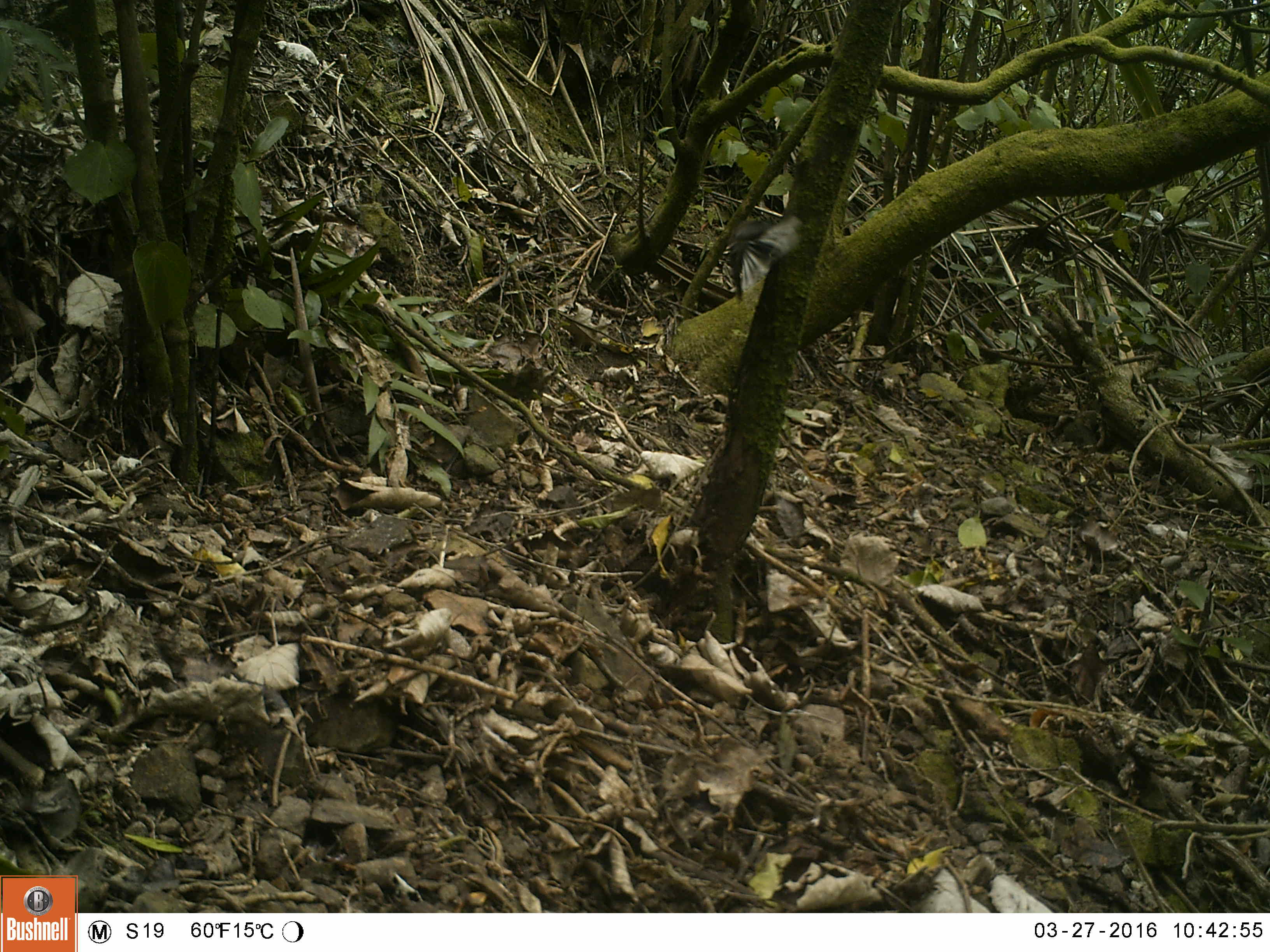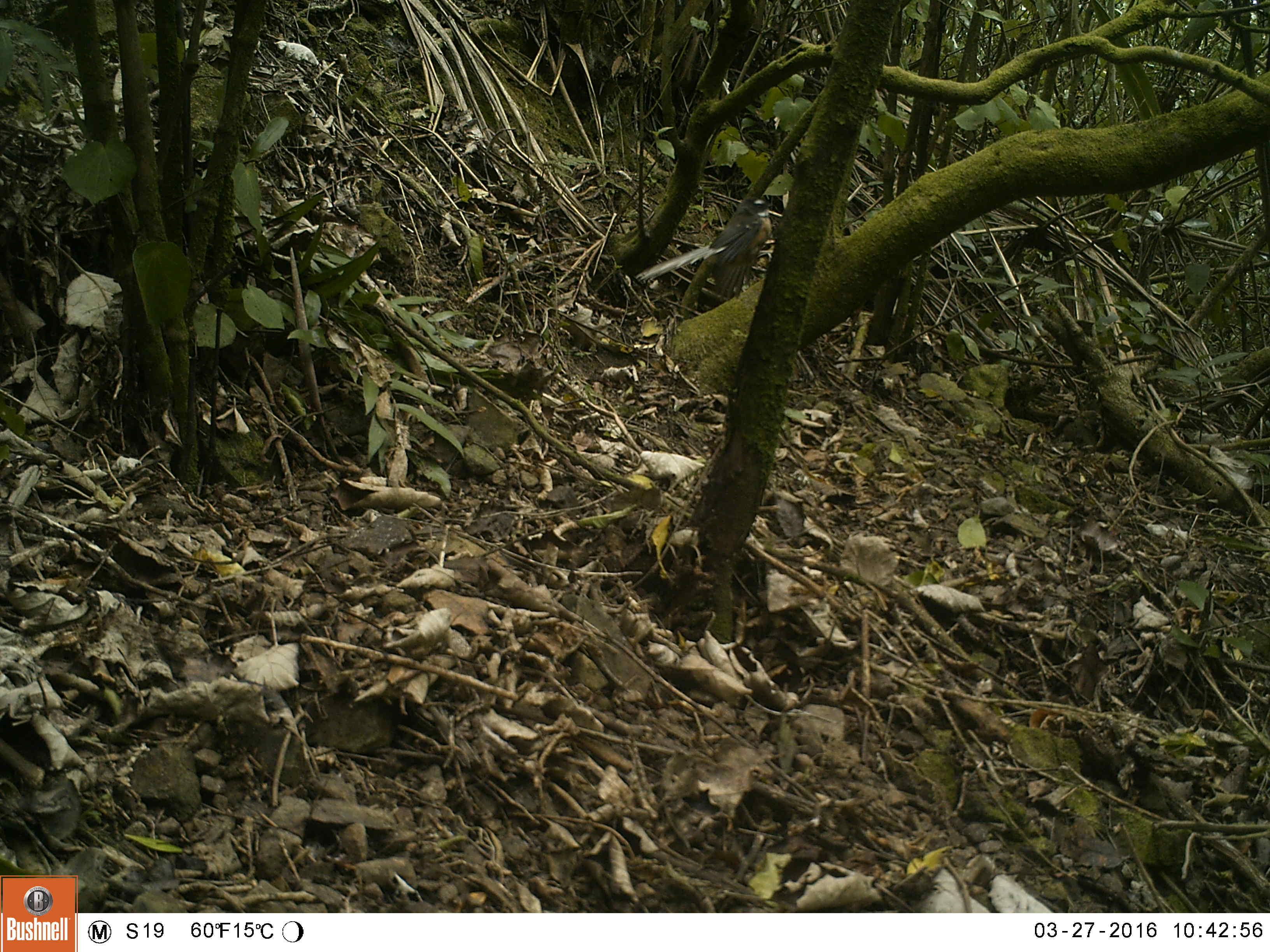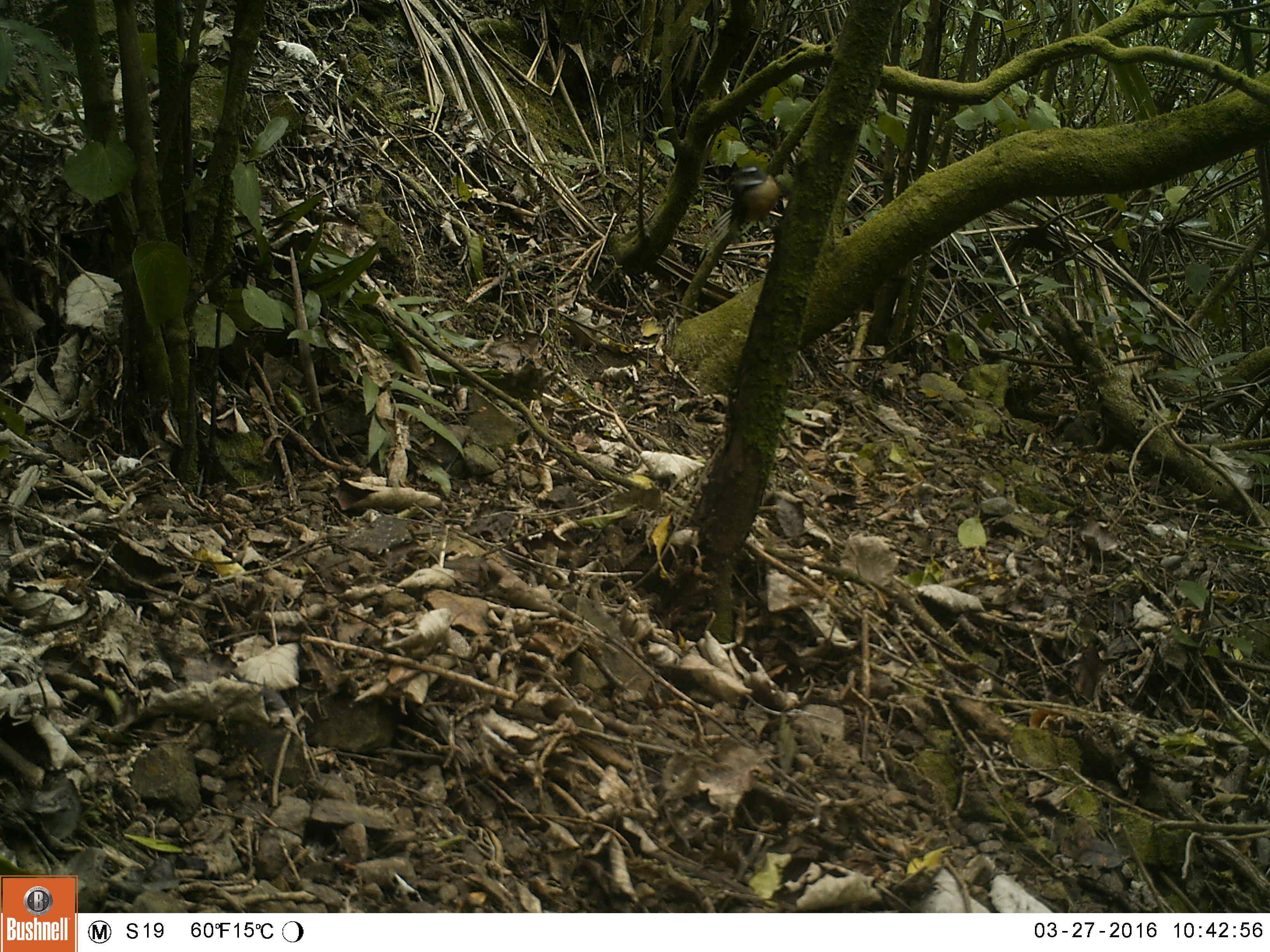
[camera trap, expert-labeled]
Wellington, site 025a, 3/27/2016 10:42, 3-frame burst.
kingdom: Animalia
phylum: Chordata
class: Aves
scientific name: Aves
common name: bird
Bird (Aves).